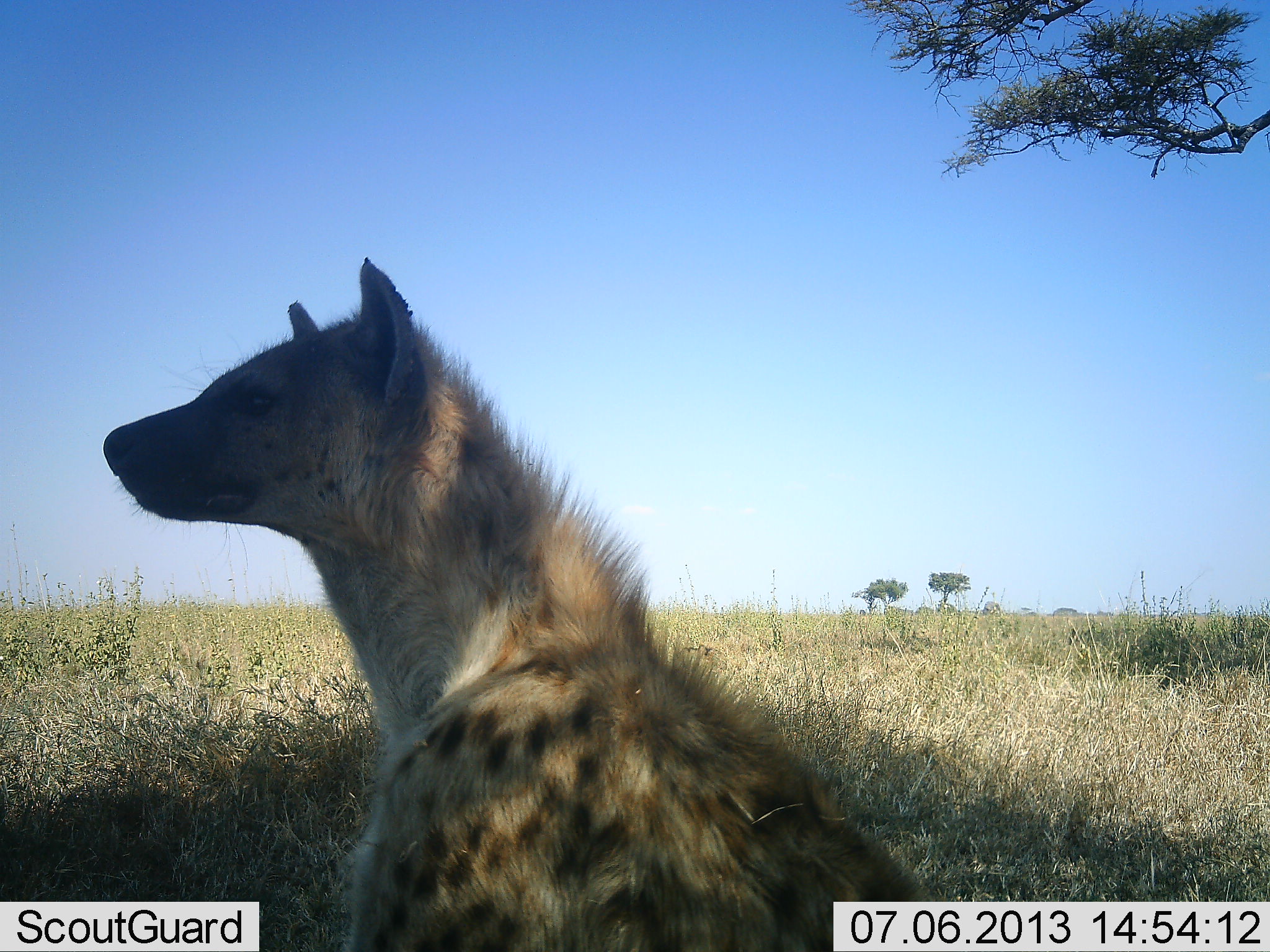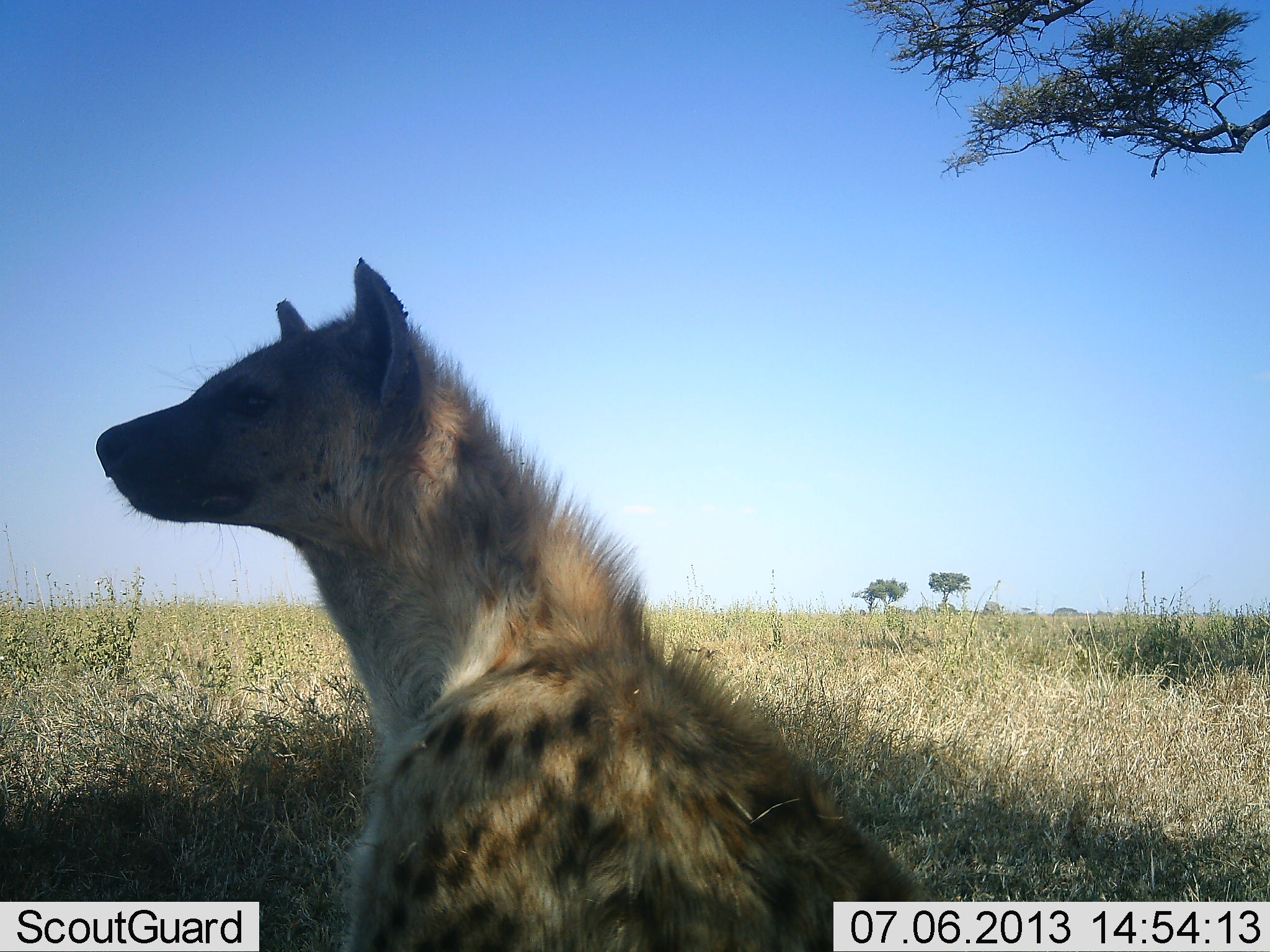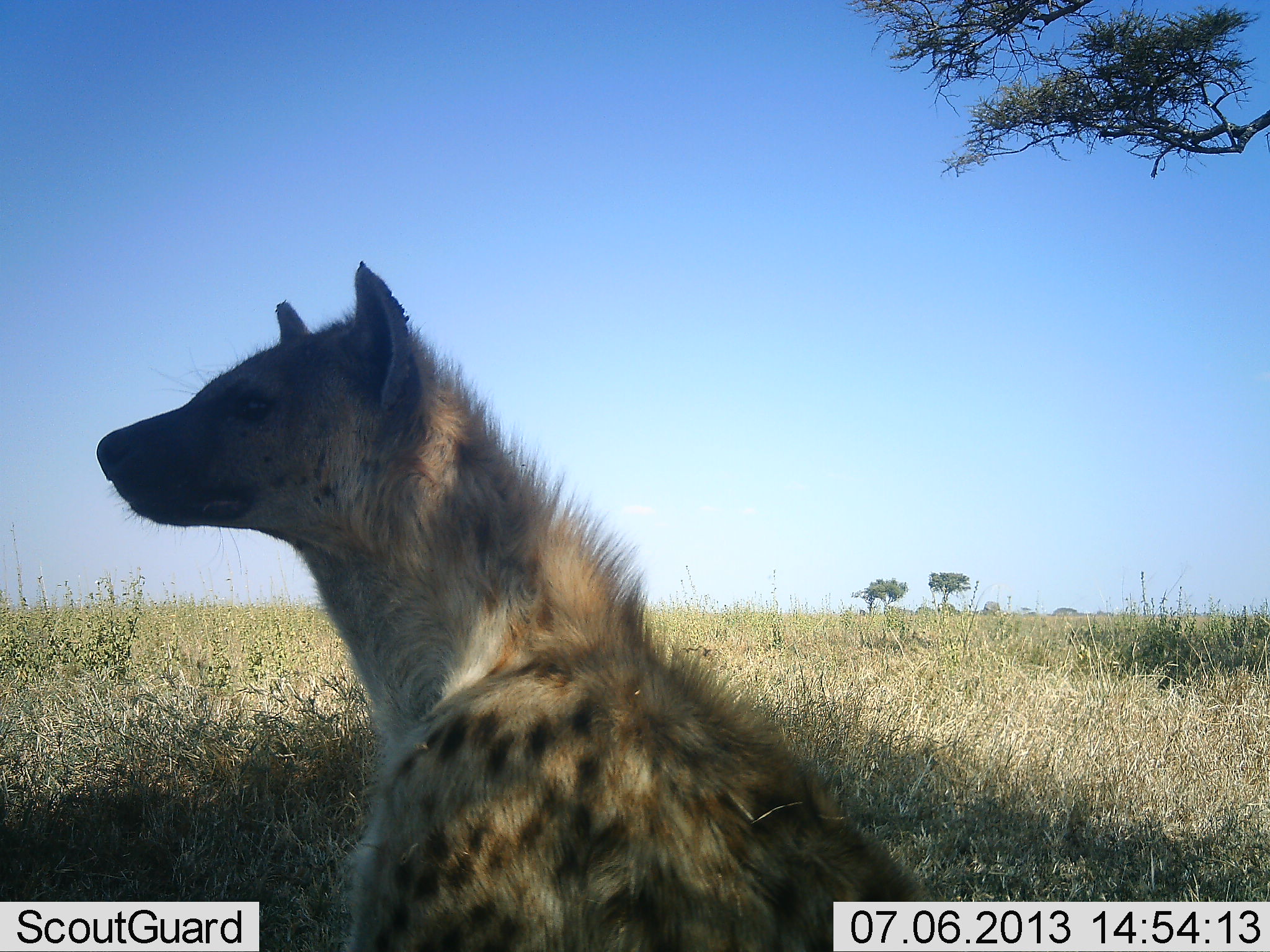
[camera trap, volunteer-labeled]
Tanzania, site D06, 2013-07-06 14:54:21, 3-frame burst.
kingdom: Animalia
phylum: Chordata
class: Mammalia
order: Carnivora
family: Hyaenidae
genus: Crocuta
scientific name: Crocuta crocuta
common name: spotted hyena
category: hyenaspotted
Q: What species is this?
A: Hyenaspotted (spotted hyena) (Crocuta crocuta).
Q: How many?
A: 1.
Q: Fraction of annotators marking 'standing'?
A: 22%.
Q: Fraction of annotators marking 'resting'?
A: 78%.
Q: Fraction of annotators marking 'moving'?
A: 0%.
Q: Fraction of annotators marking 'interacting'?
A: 0%.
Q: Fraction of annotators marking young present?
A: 0%.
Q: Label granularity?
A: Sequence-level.